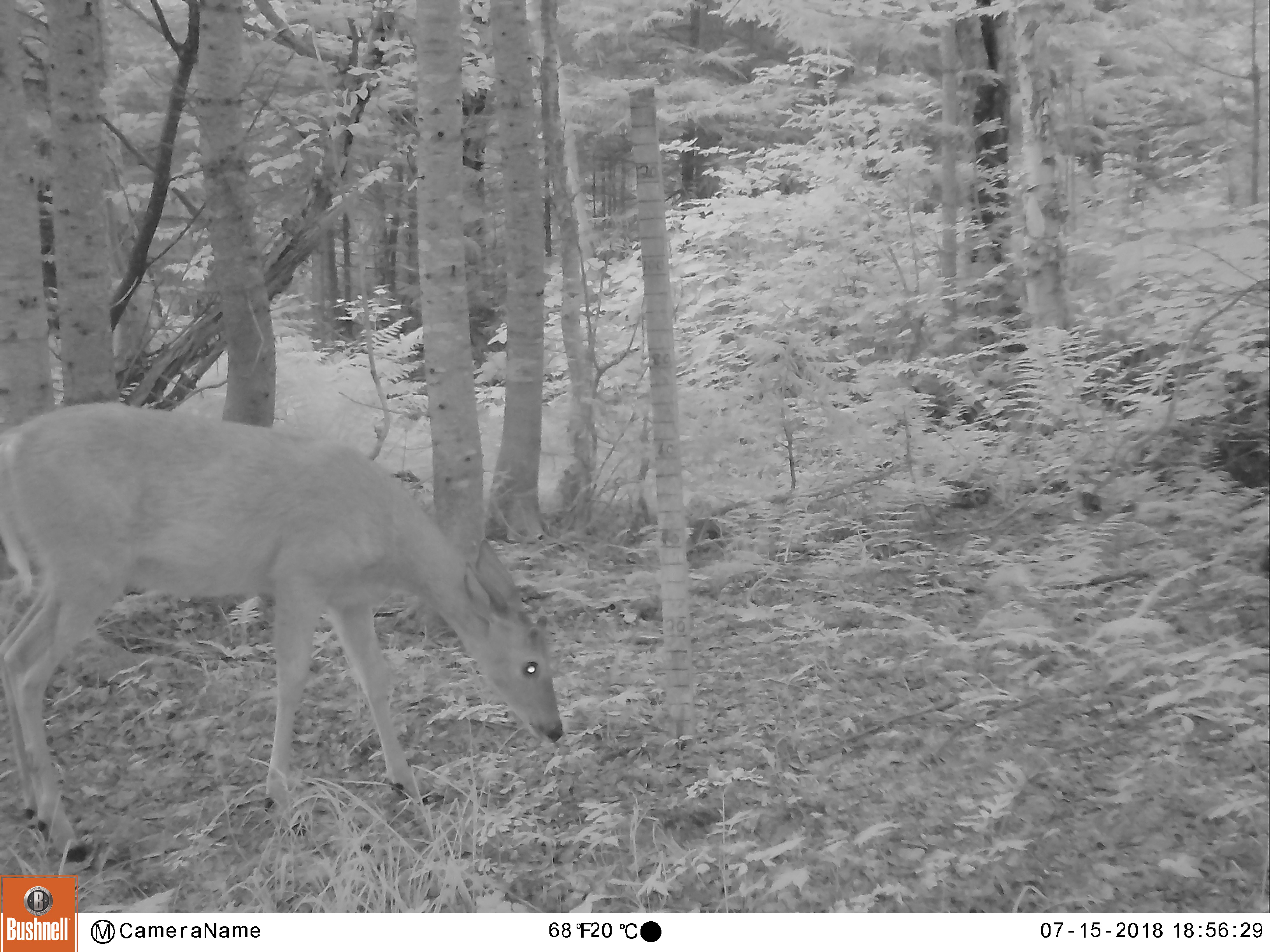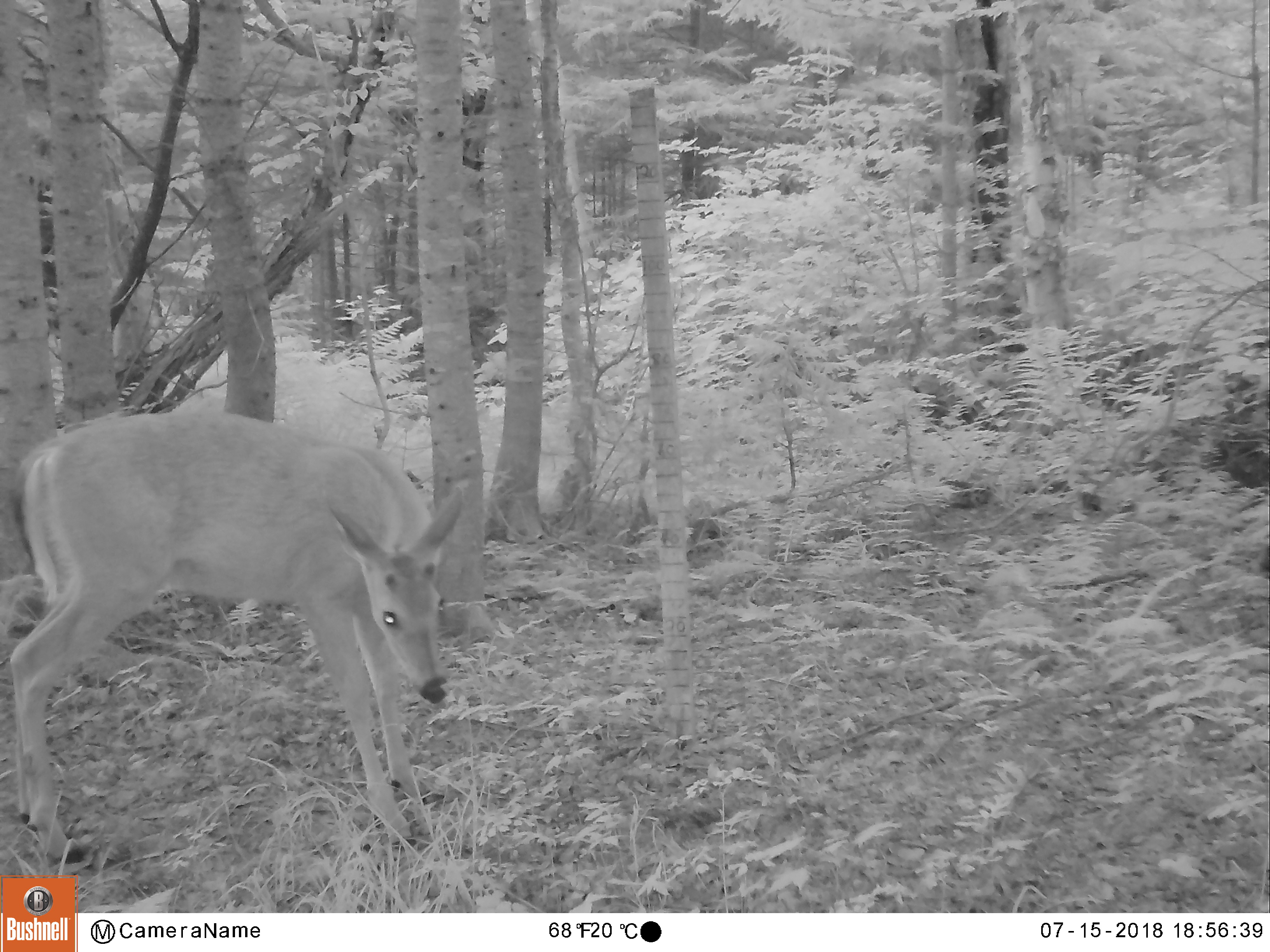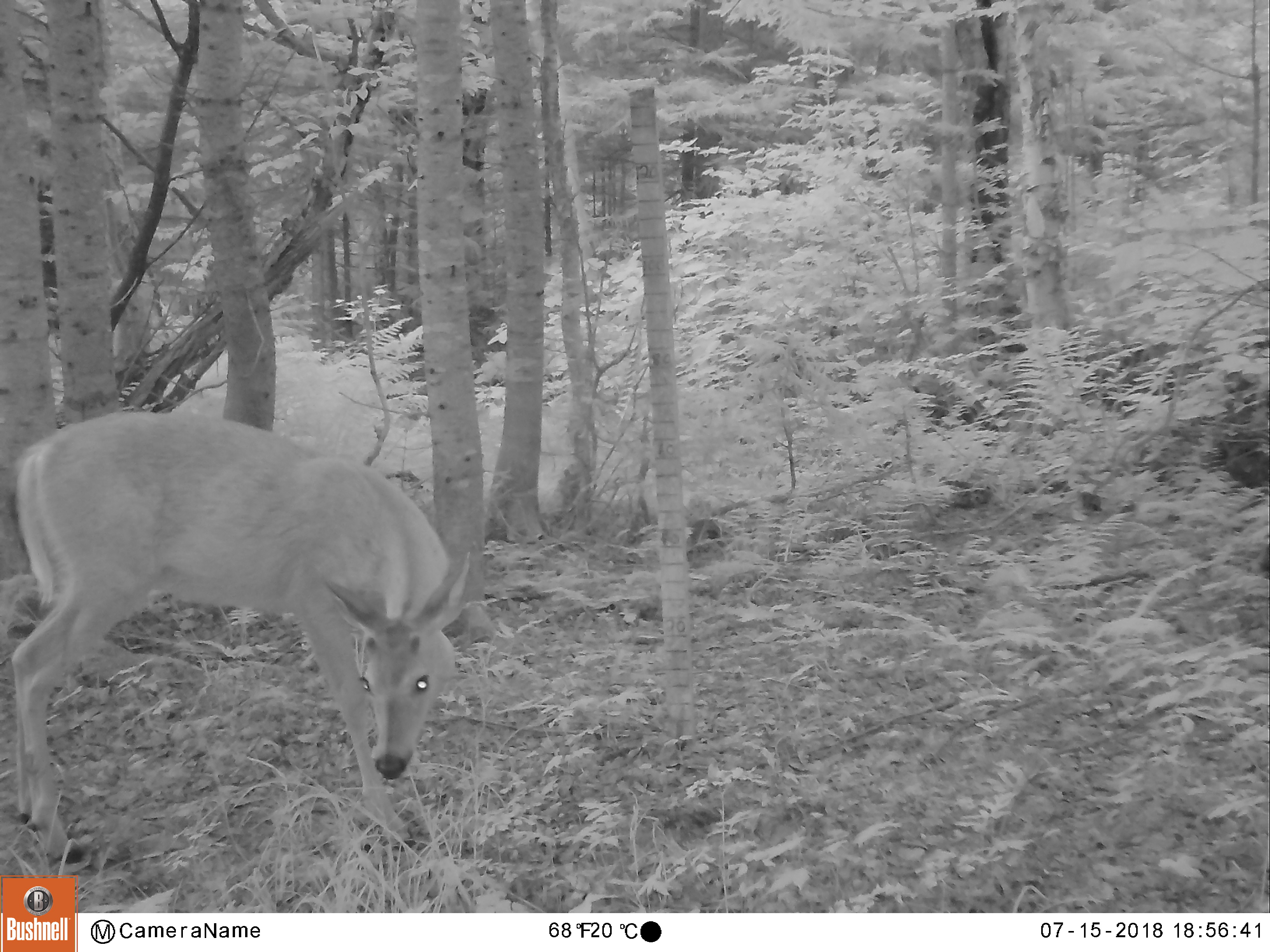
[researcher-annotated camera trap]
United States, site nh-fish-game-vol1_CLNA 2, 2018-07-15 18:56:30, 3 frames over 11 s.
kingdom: Animalia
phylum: Chordata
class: Mammalia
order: Artiodactyla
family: Cervidae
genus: Odocoileus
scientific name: Odocoileus virginianus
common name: white-tailed deer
White-tailed deer (Odocoileus virginianus).